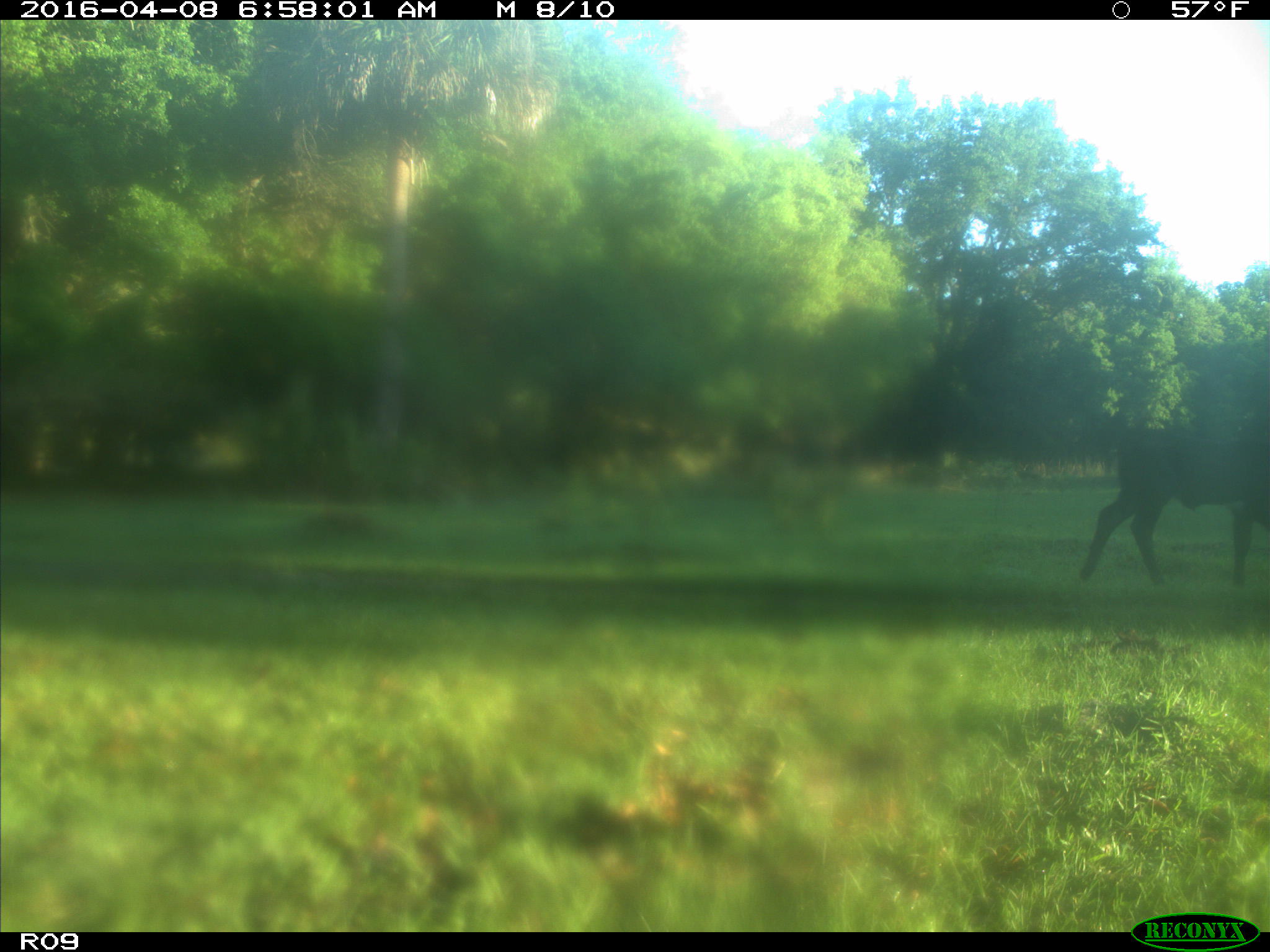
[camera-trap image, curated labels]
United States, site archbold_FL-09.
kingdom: Animalia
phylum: Chordata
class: Mammalia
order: Artiodactyla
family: Bovidae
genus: Bos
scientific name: Bos taurus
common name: domestic cow